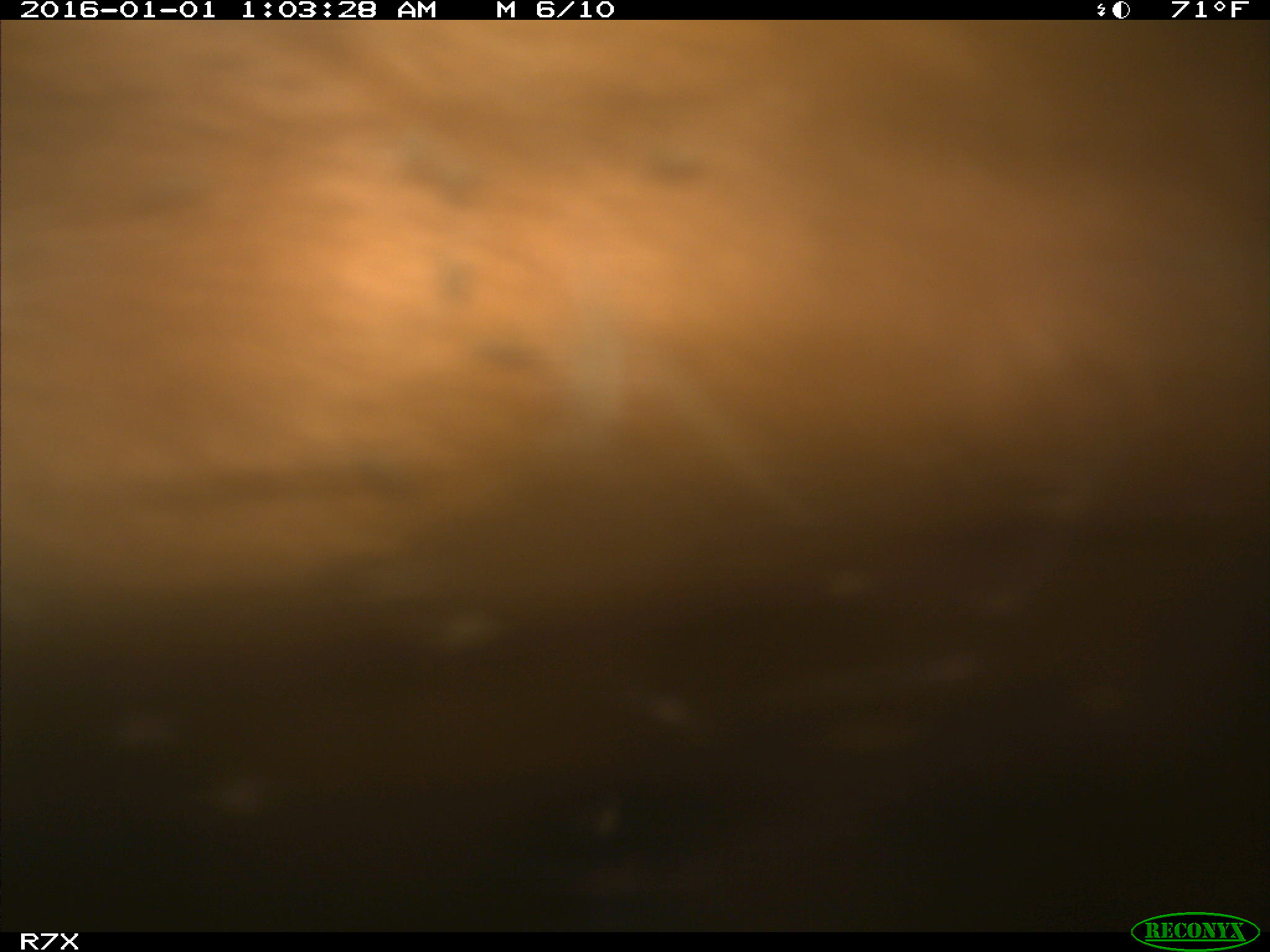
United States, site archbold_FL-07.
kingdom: Animalia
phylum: Chordata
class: Mammalia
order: Artiodactyla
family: Bovidae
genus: Bos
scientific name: Bos taurus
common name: domestic cow